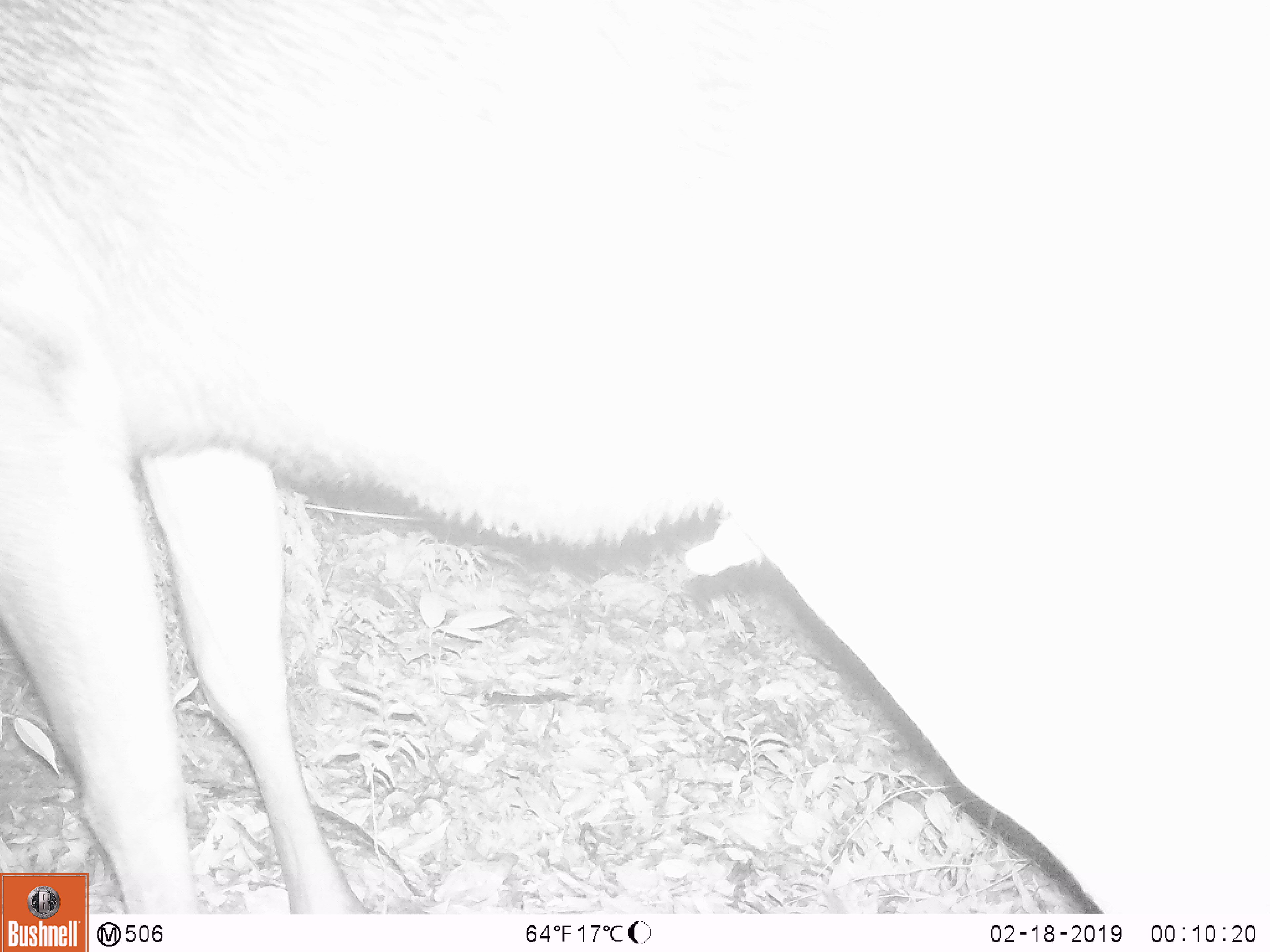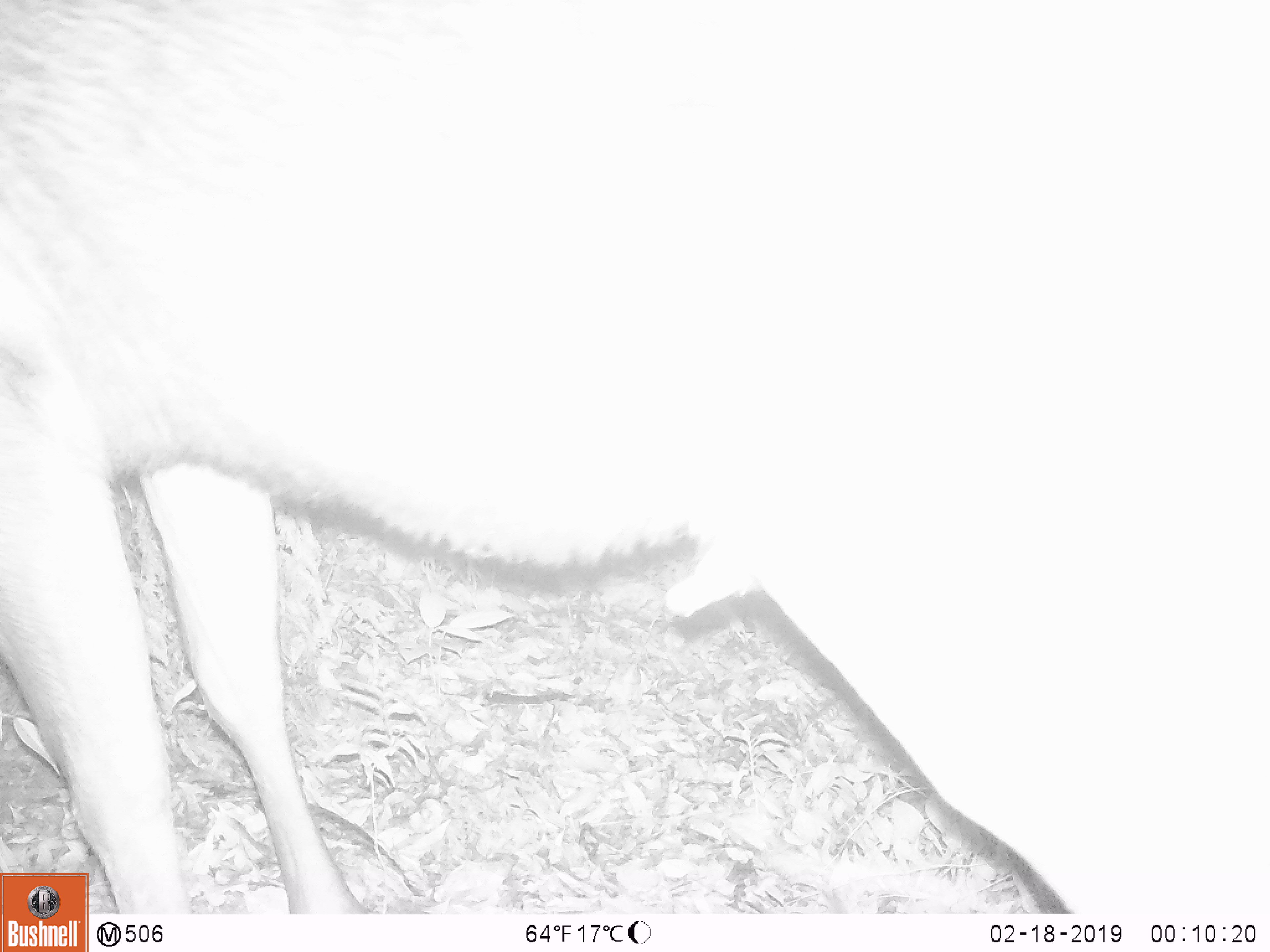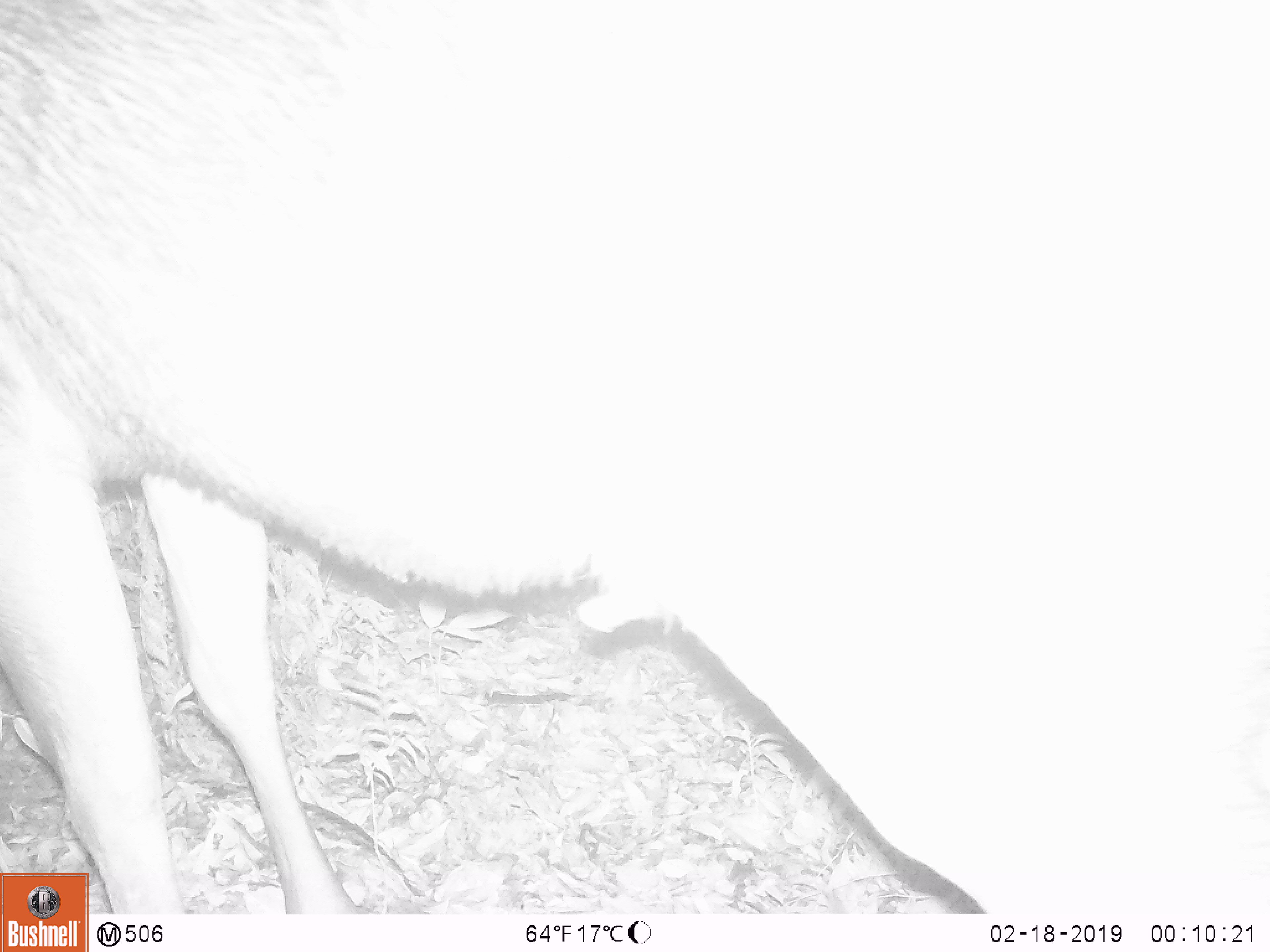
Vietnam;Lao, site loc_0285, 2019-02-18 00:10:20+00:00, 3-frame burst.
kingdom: Animalia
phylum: Chordata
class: Mammalia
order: Artiodactyla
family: Cervidae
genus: Rusa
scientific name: Rusa unicolor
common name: sambar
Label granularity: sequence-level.